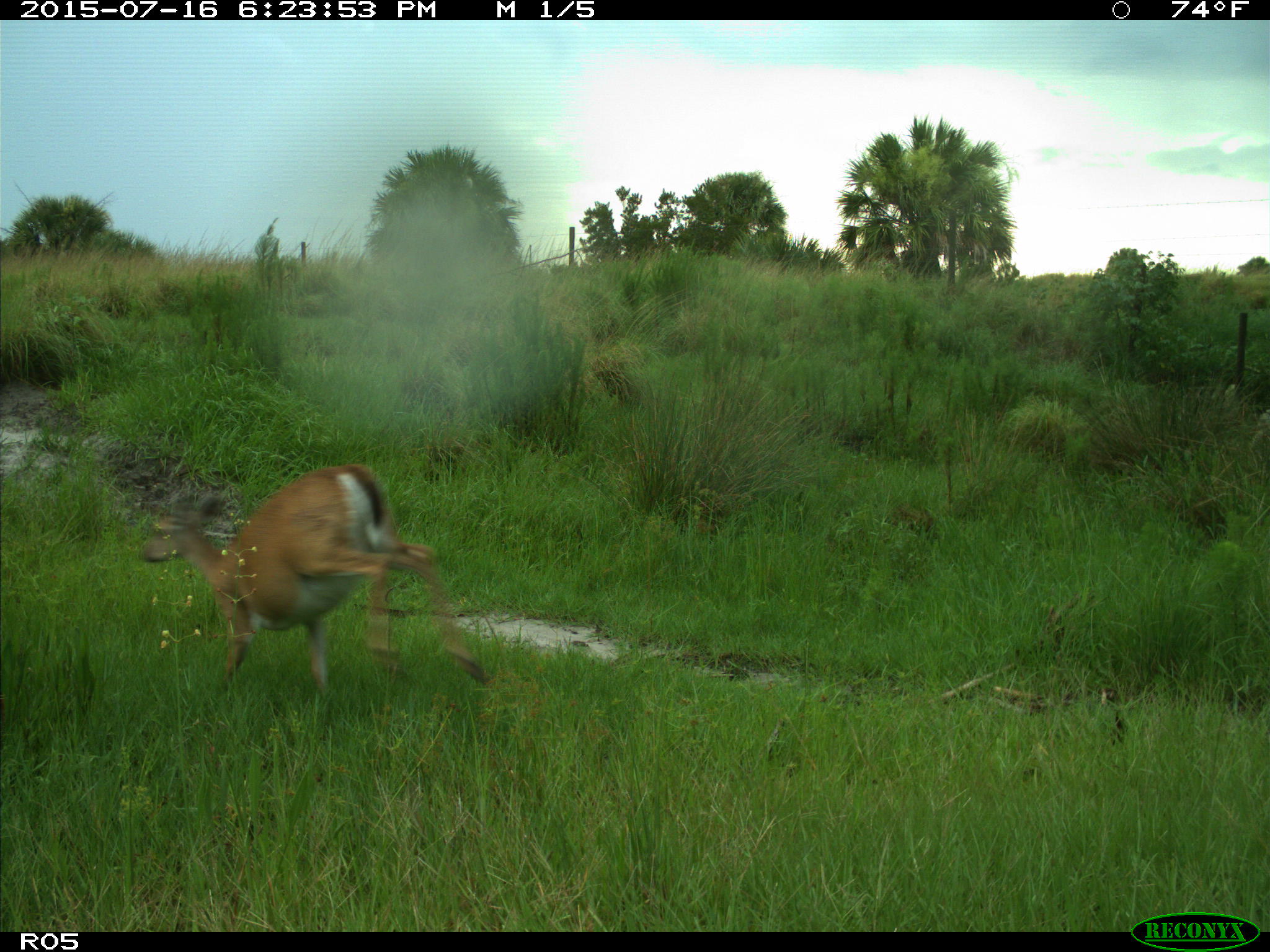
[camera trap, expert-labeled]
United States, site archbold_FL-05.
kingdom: Animalia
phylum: Chordata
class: Mammalia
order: Artiodactyla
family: Cervidae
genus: Odocoileus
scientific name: Odocoileus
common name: deer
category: unidentified deer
Unidentified deer (deer) (Odocoileus).